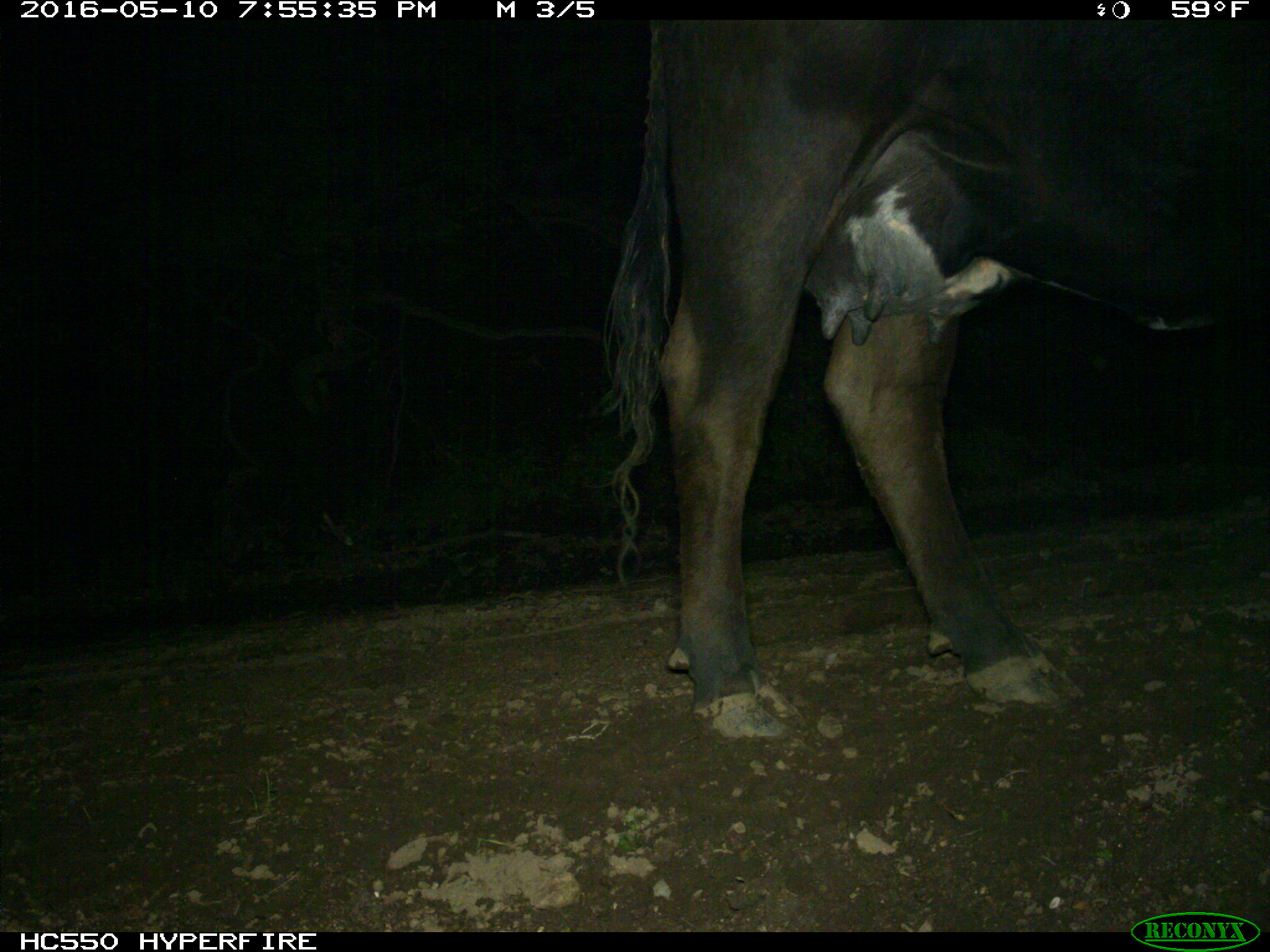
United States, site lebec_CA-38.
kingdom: Animalia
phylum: Chordata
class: Mammalia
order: Artiodactyla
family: Bovidae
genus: Bos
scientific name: Bos taurus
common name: domestic cow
Bos taurus (domestic cow).